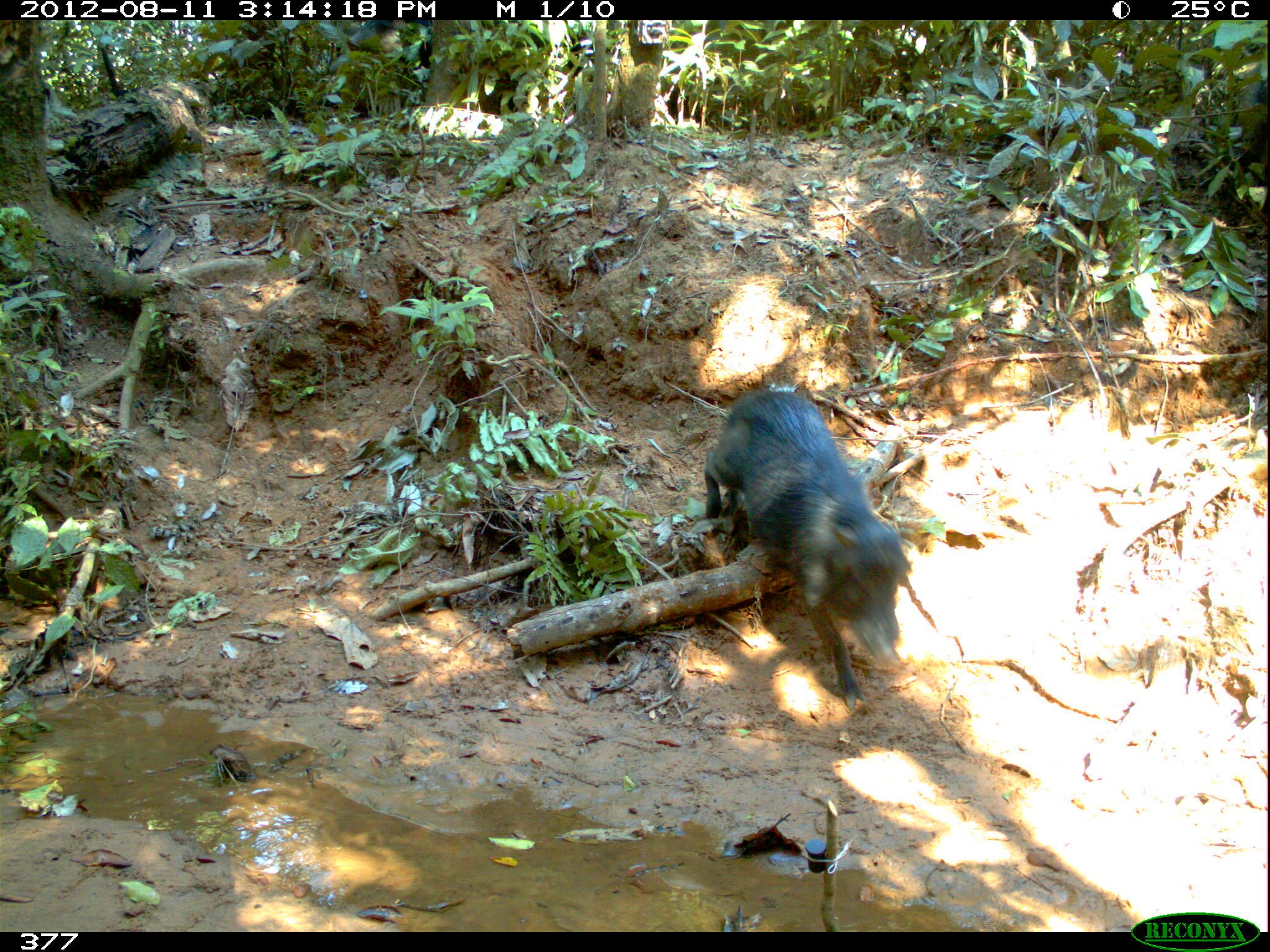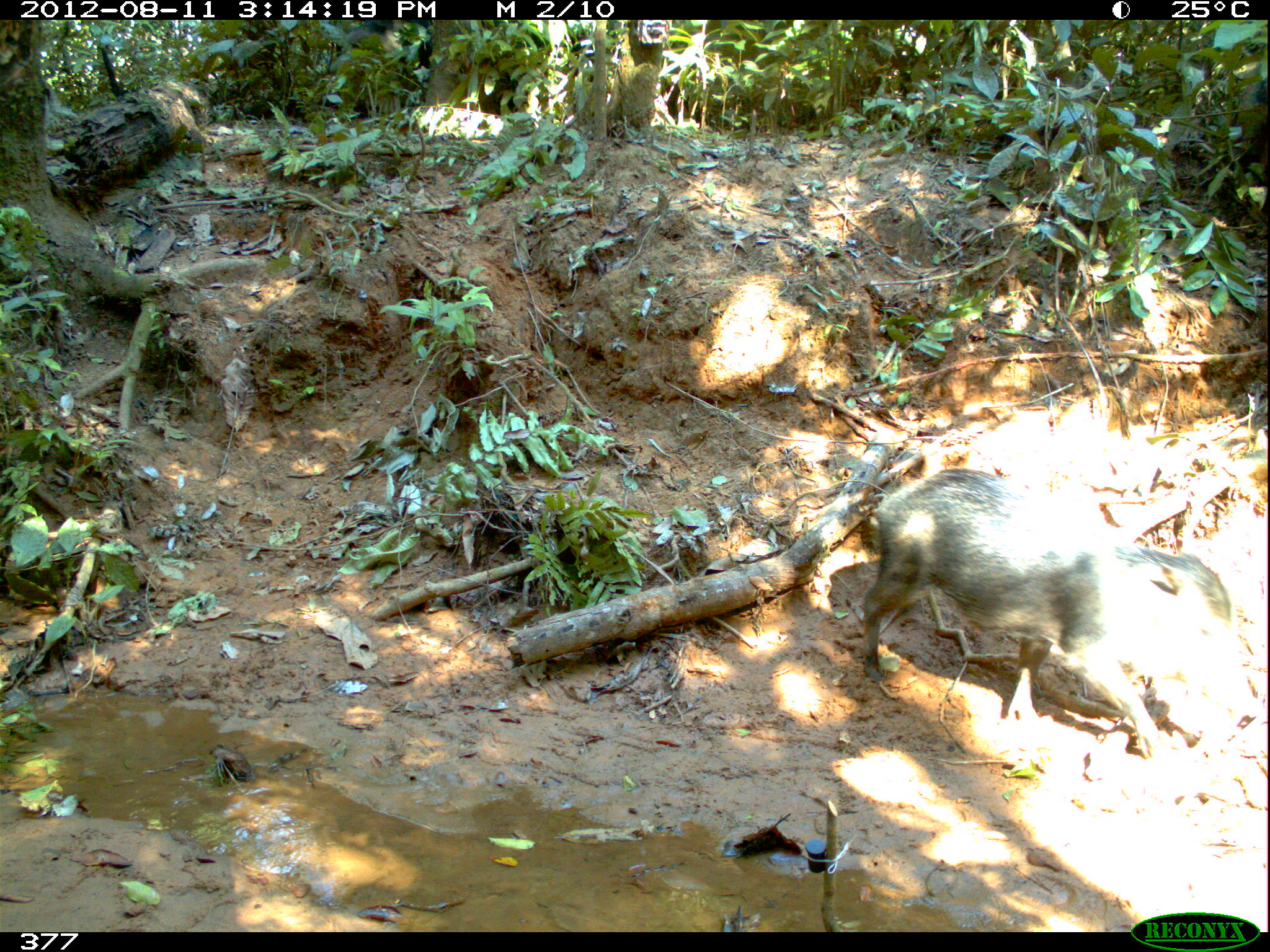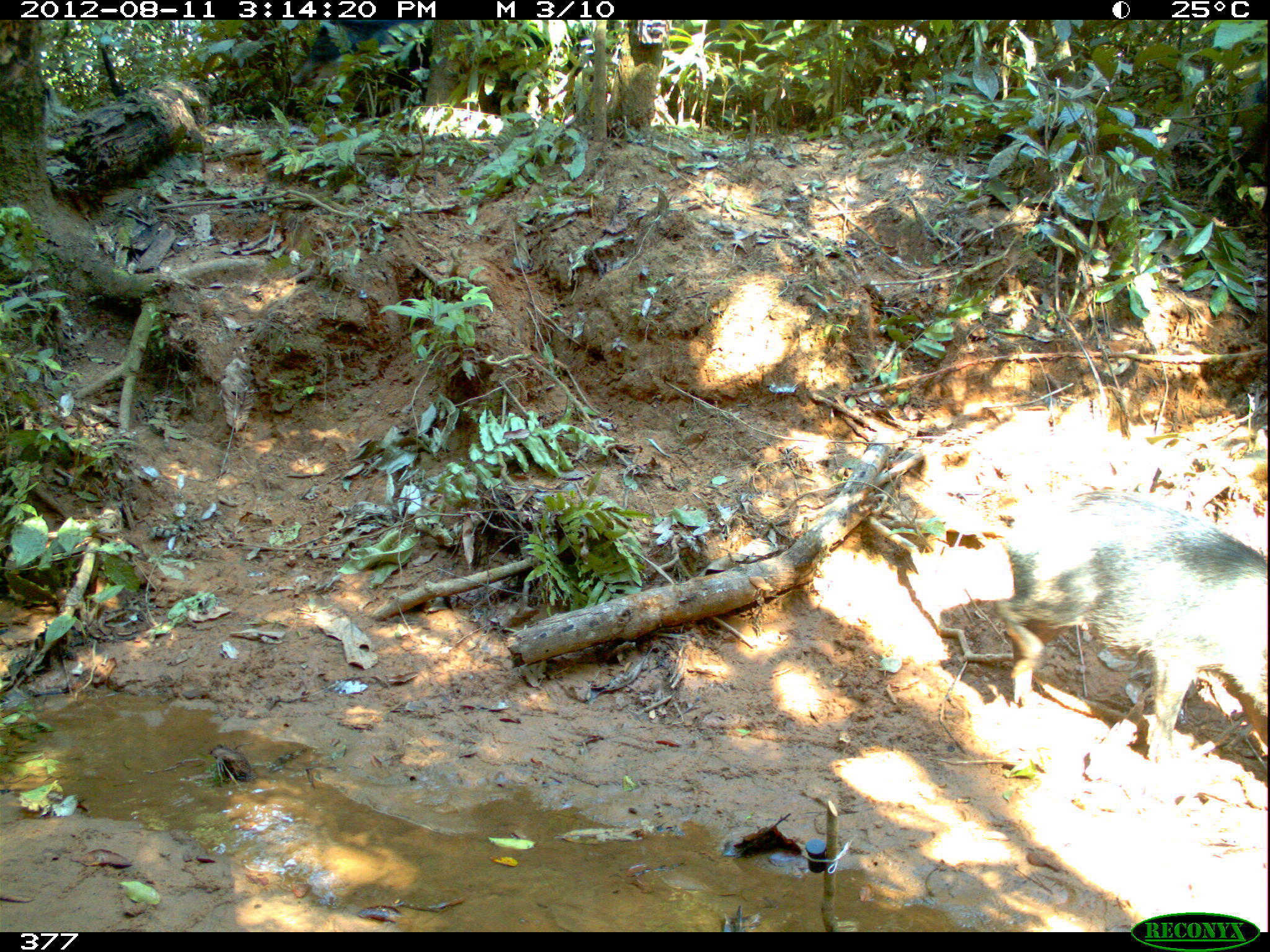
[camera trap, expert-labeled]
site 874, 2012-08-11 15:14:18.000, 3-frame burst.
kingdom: Animalia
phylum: Chordata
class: Mammalia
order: Artiodactyla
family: Tayassuidae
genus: Tayassu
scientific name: Tayassu pecari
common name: white-lipped peccary